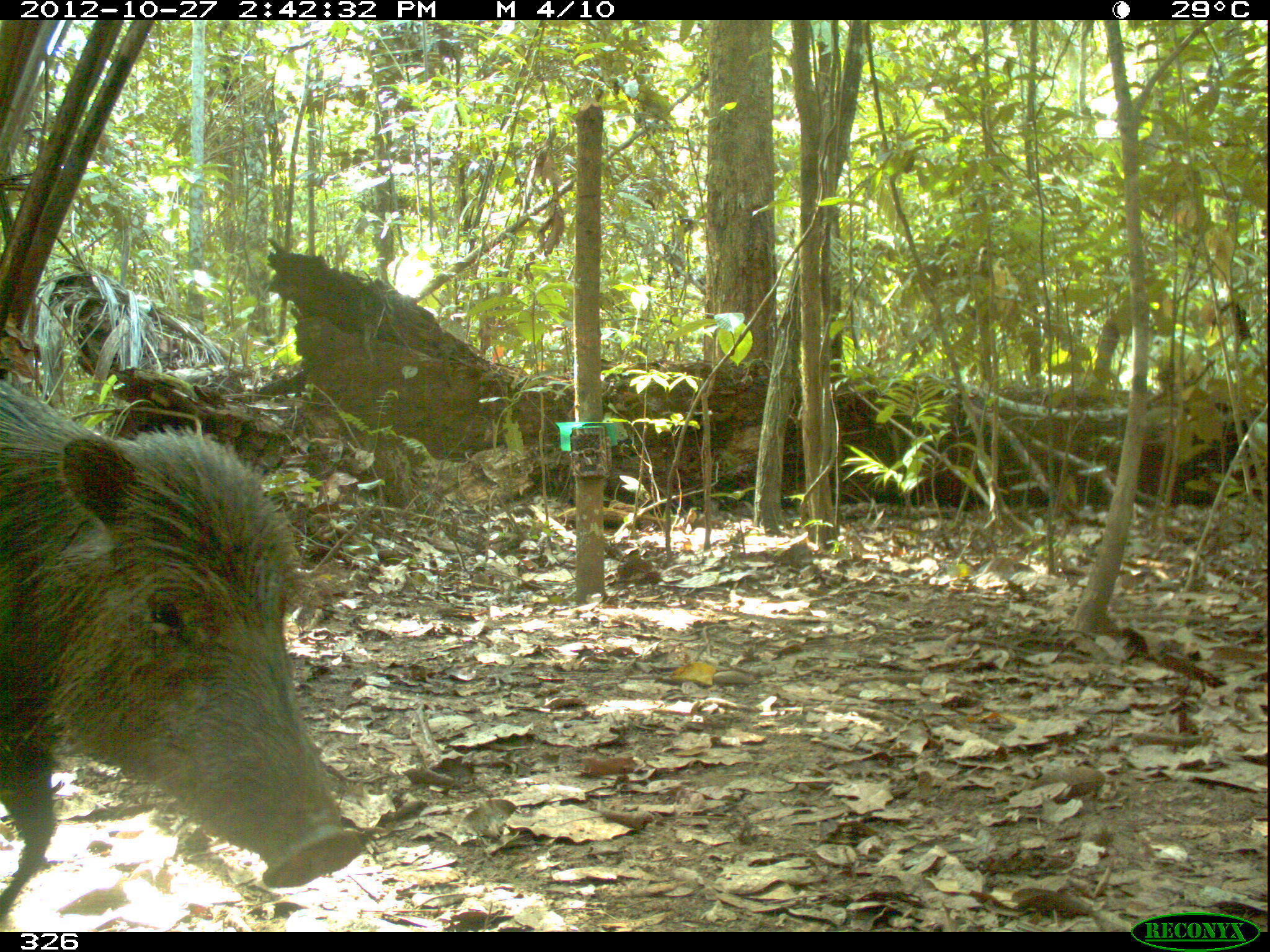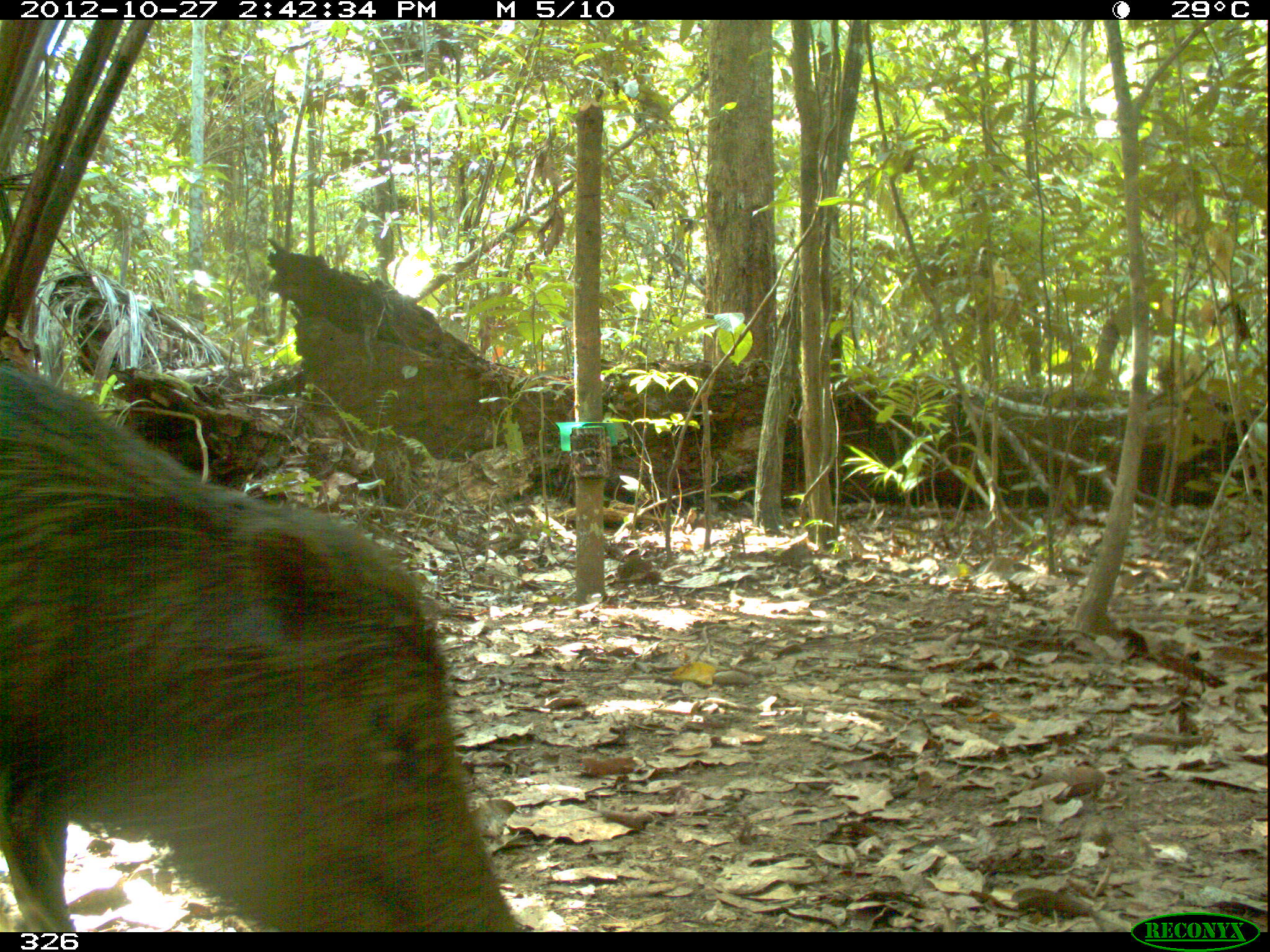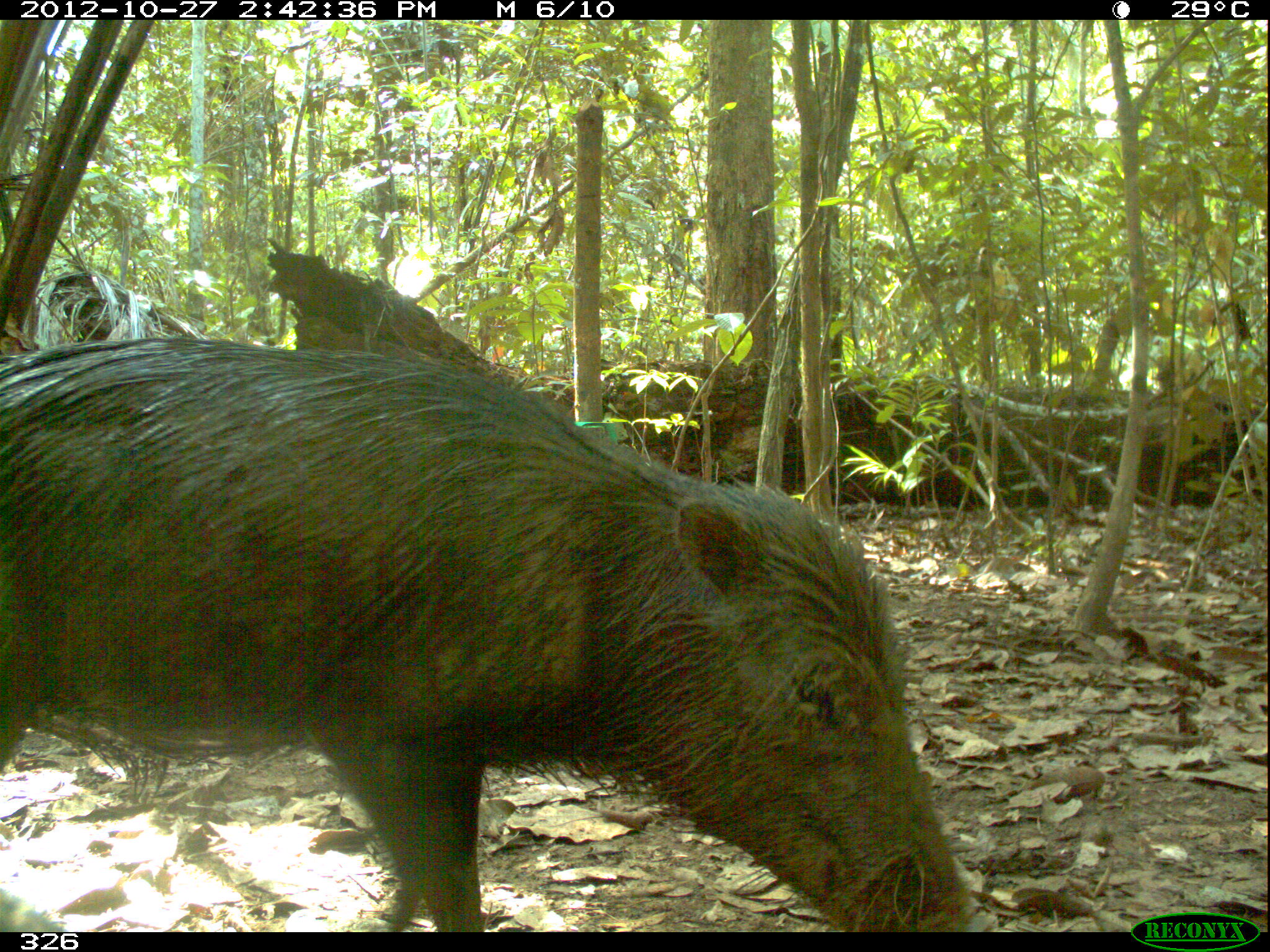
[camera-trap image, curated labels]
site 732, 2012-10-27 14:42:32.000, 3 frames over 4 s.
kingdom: Animalia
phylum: Chordata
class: Mammalia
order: Artiodactyla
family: Tayassuidae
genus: Tayassu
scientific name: Tayassu pecari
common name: white-lipped peccary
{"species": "Tayassu pecari (white-lipped peccary)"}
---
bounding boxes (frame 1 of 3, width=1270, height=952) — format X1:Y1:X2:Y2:
tayassu pecari: 0:378:361:887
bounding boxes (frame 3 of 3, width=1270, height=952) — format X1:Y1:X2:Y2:
tayassu pecari: 0:334:997:932